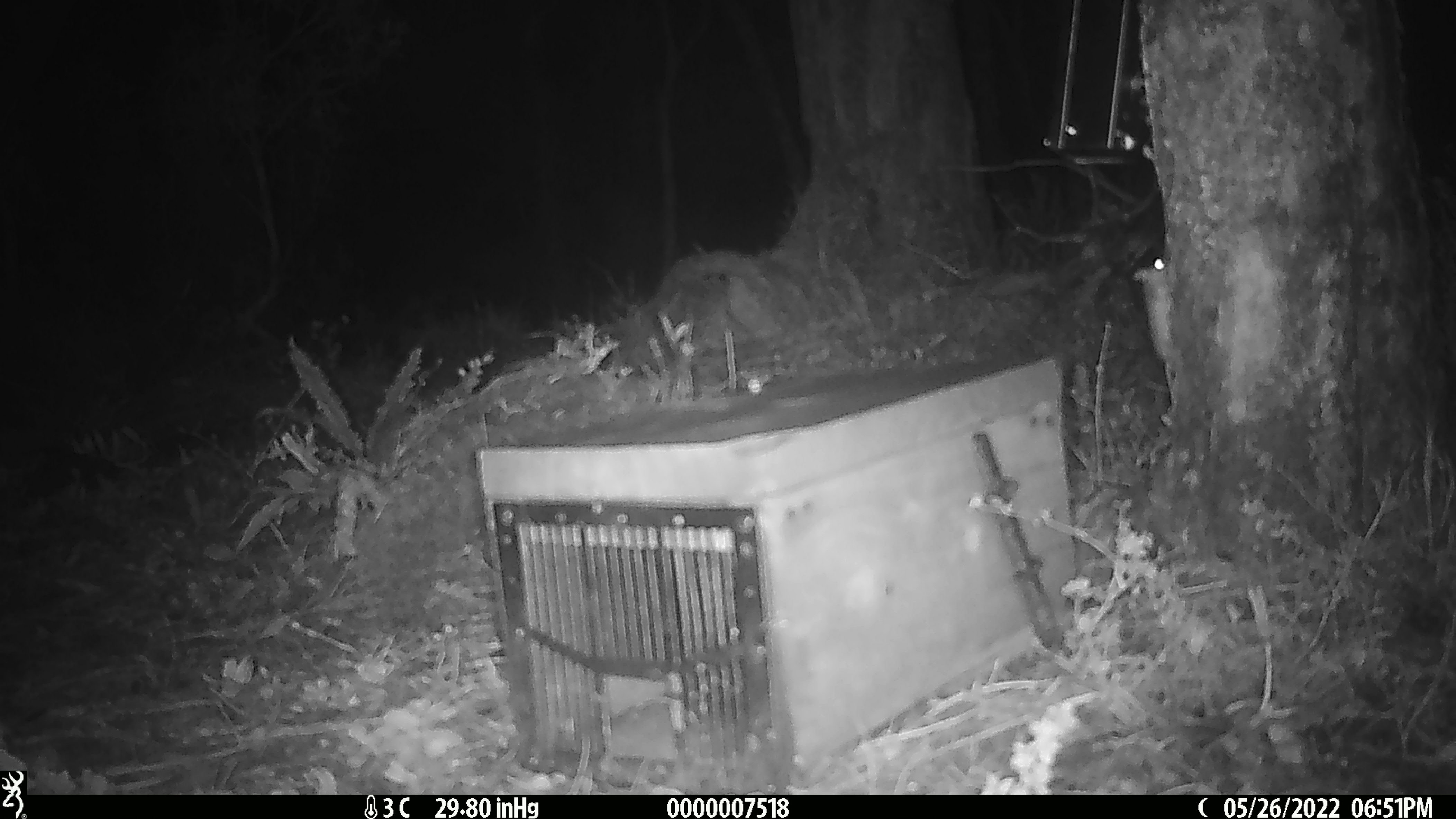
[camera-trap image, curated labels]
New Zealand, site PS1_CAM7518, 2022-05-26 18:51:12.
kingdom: Animalia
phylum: Chordata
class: Mammalia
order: Rodentia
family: Muridae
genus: Mus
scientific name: Mus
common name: mouse